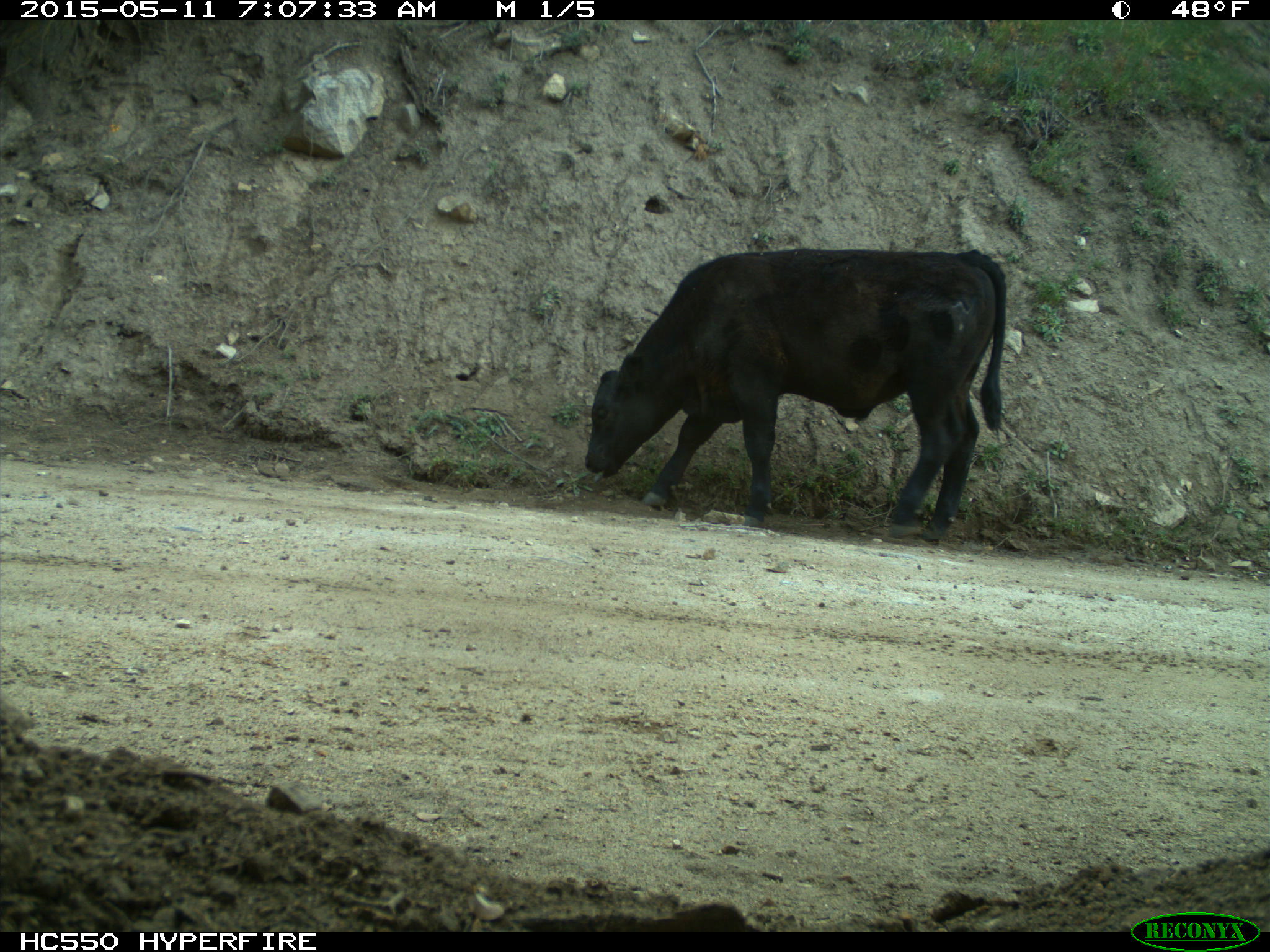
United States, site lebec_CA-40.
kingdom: Animalia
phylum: Chordata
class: Mammalia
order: Artiodactyla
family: Bovidae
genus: Bos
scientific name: Bos taurus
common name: domestic cow